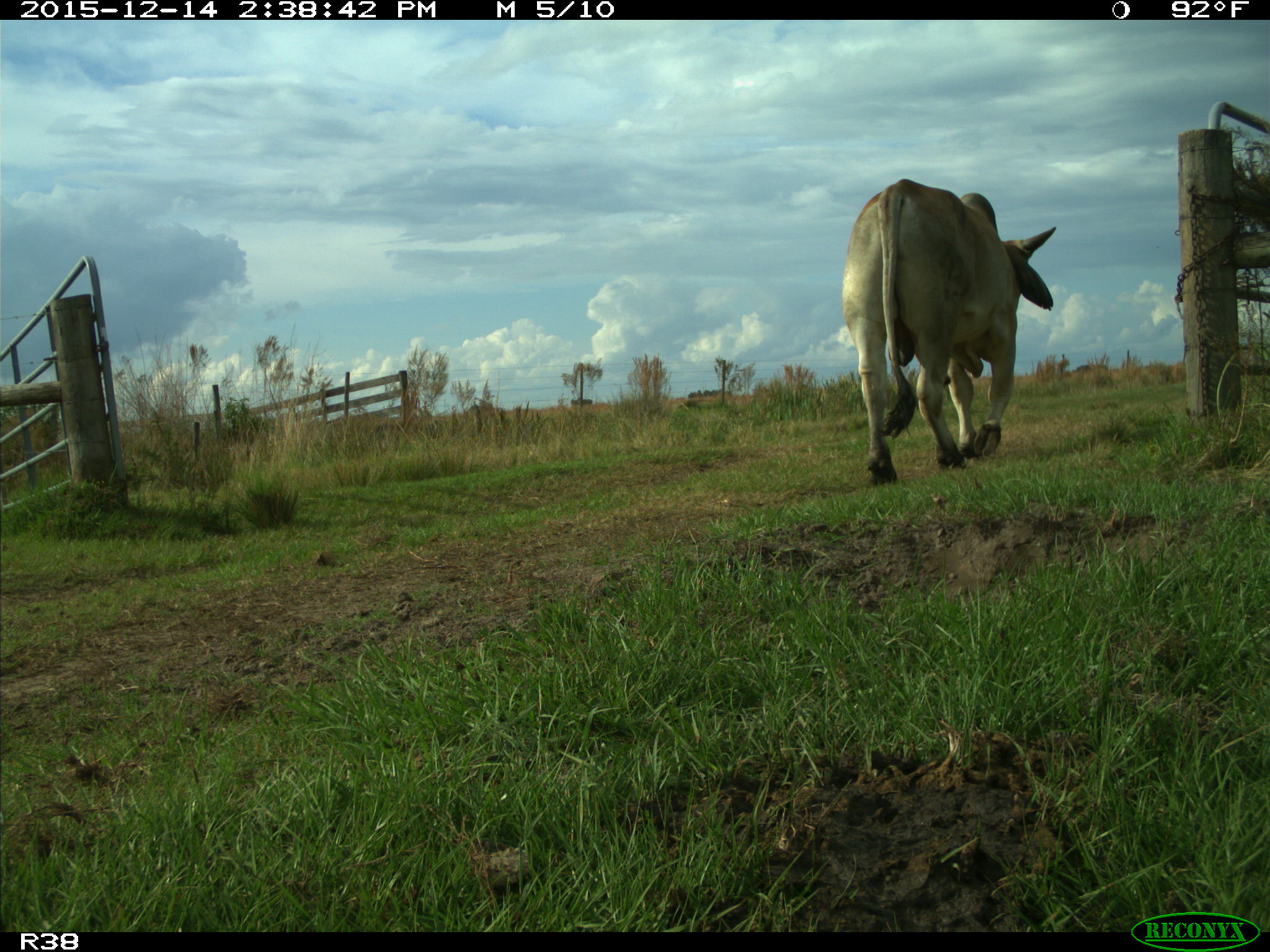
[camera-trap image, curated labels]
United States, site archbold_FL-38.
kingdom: Animalia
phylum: Chordata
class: Mammalia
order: Artiodactyla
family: Bovidae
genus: Bos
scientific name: Bos taurus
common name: domestic cow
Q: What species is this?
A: Bos taurus (domestic cow).